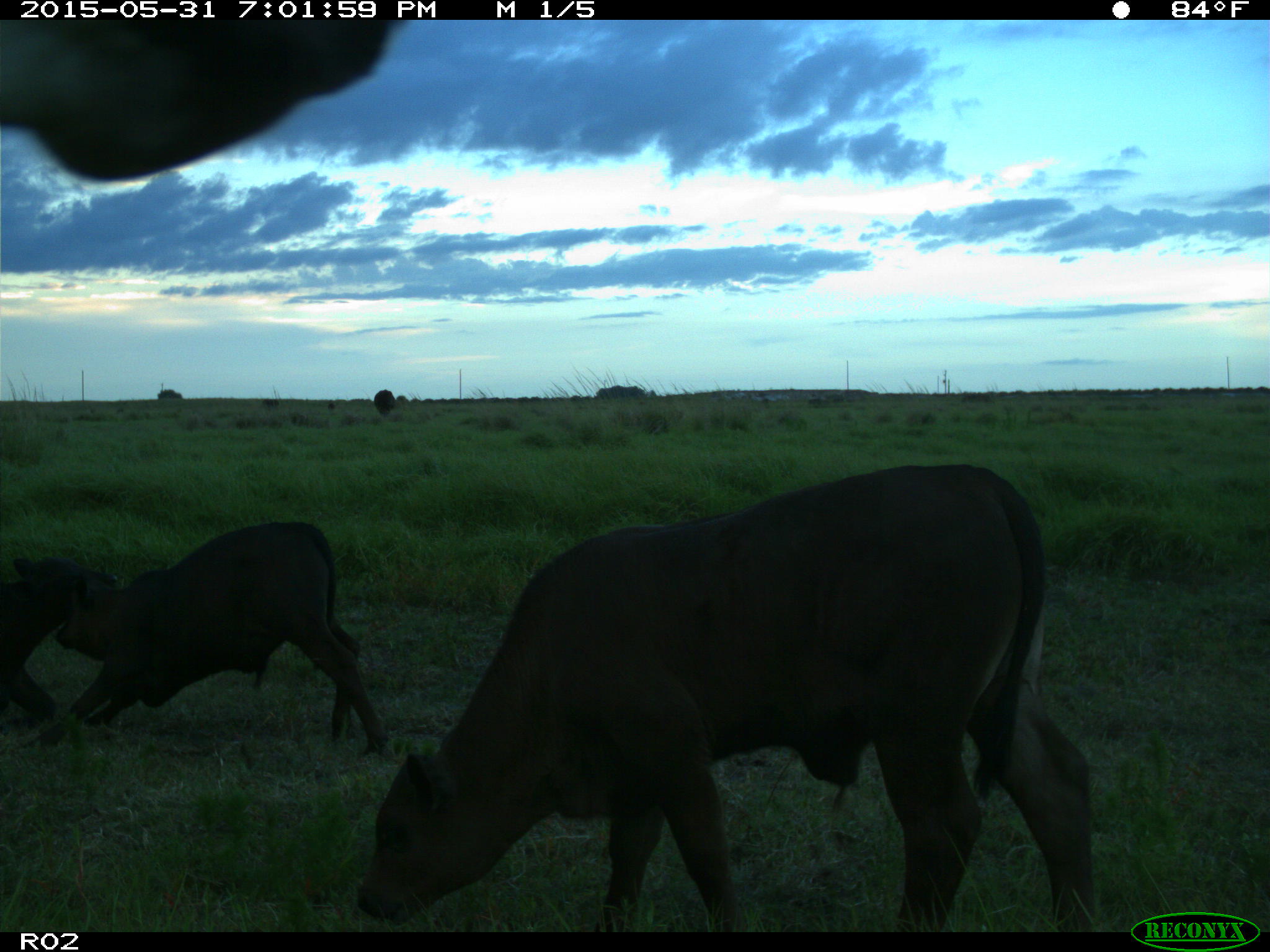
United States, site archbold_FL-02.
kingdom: Animalia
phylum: Chordata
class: Mammalia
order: Artiodactyla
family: Bovidae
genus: Bos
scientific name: Bos taurus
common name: domestic cow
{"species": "Bos taurus (domestic cow)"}